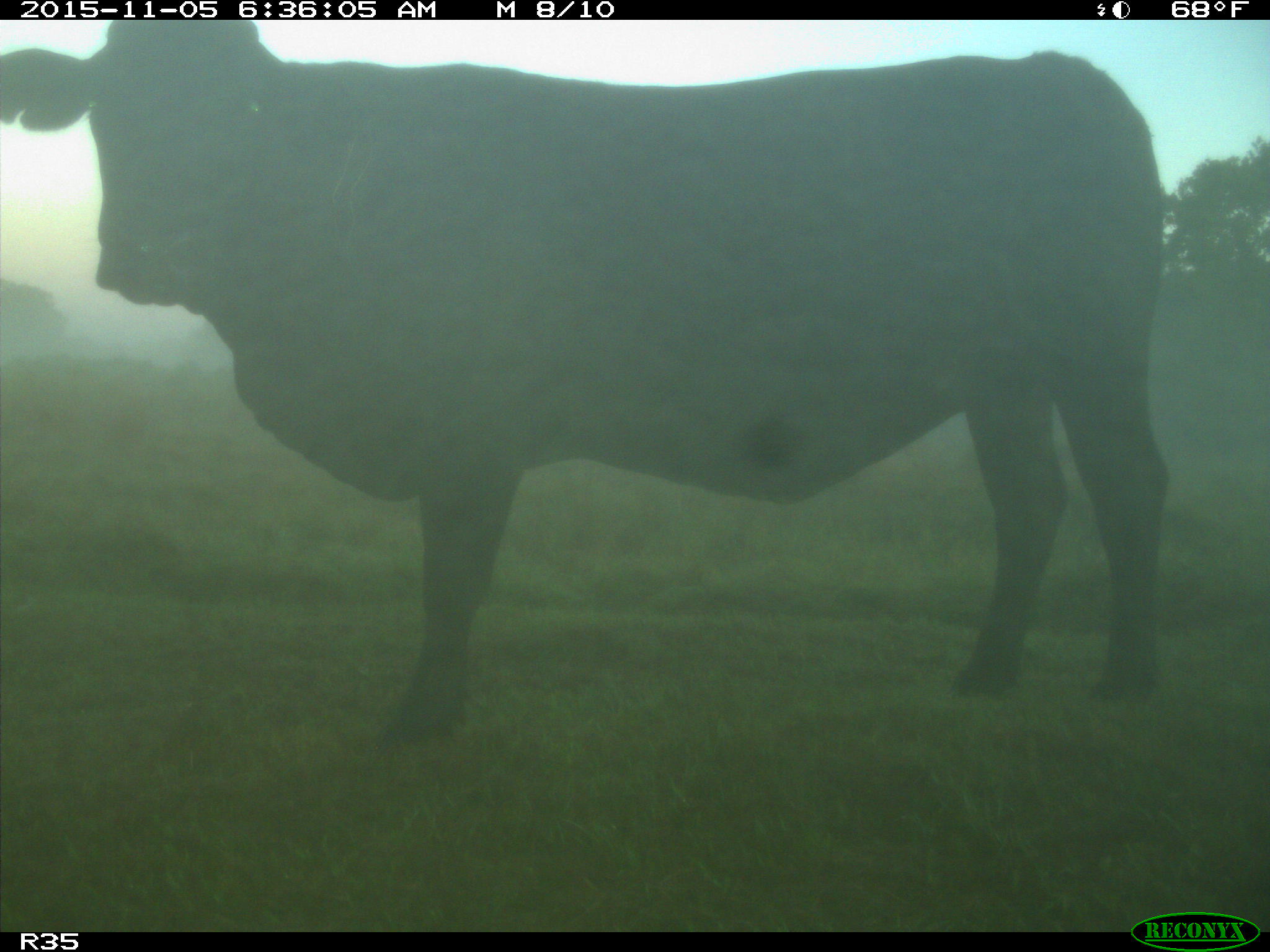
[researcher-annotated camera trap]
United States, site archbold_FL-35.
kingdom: Animalia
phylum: Chordata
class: Mammalia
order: Artiodactyla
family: Bovidae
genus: Bos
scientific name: Bos taurus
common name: domestic cow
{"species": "Bos taurus (domestic cow)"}